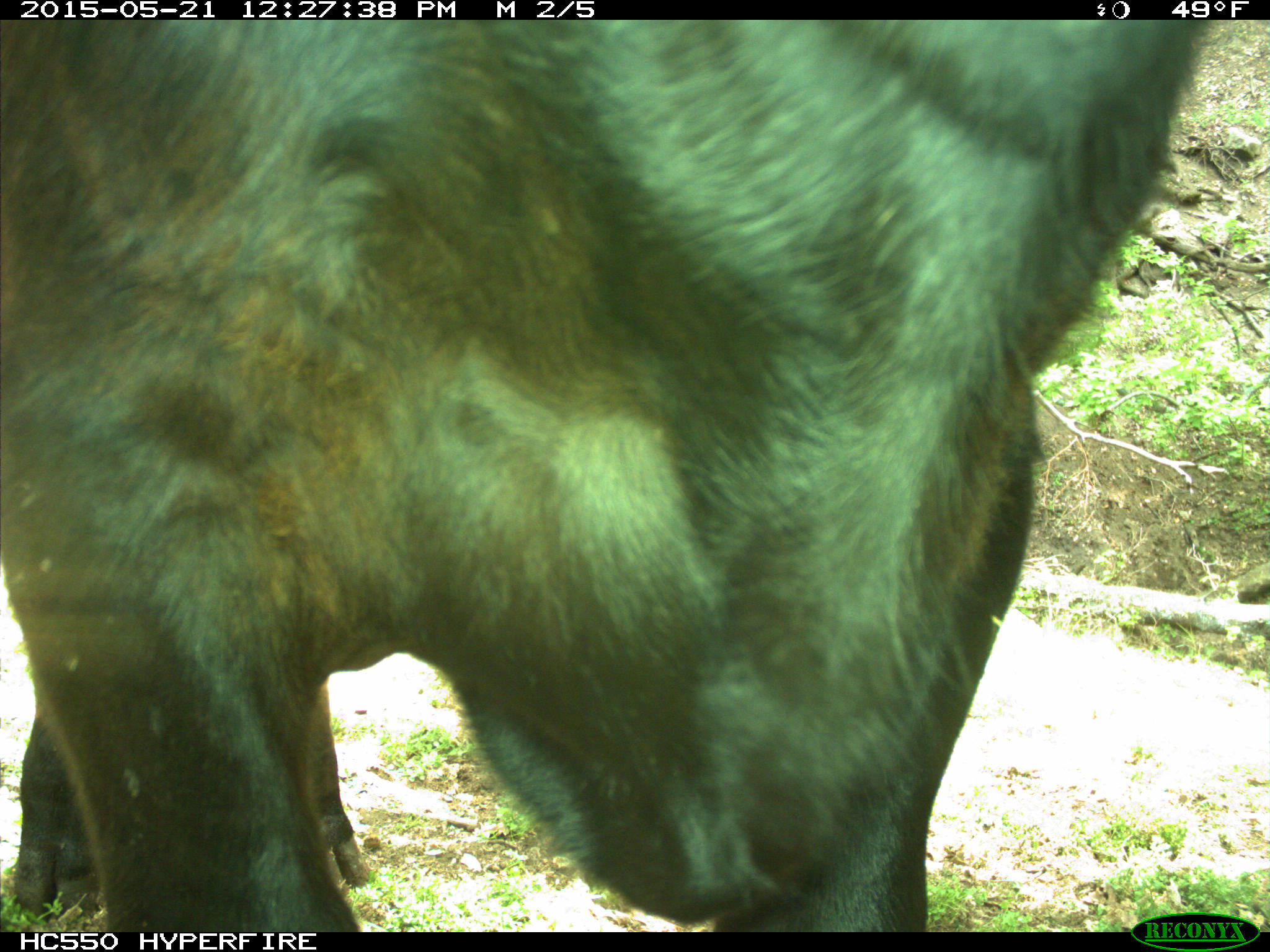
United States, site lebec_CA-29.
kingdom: Animalia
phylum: Chordata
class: Mammalia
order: Artiodactyla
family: Bovidae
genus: Bos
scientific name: Bos taurus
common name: domestic cow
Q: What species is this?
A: Bos taurus (domestic cow).